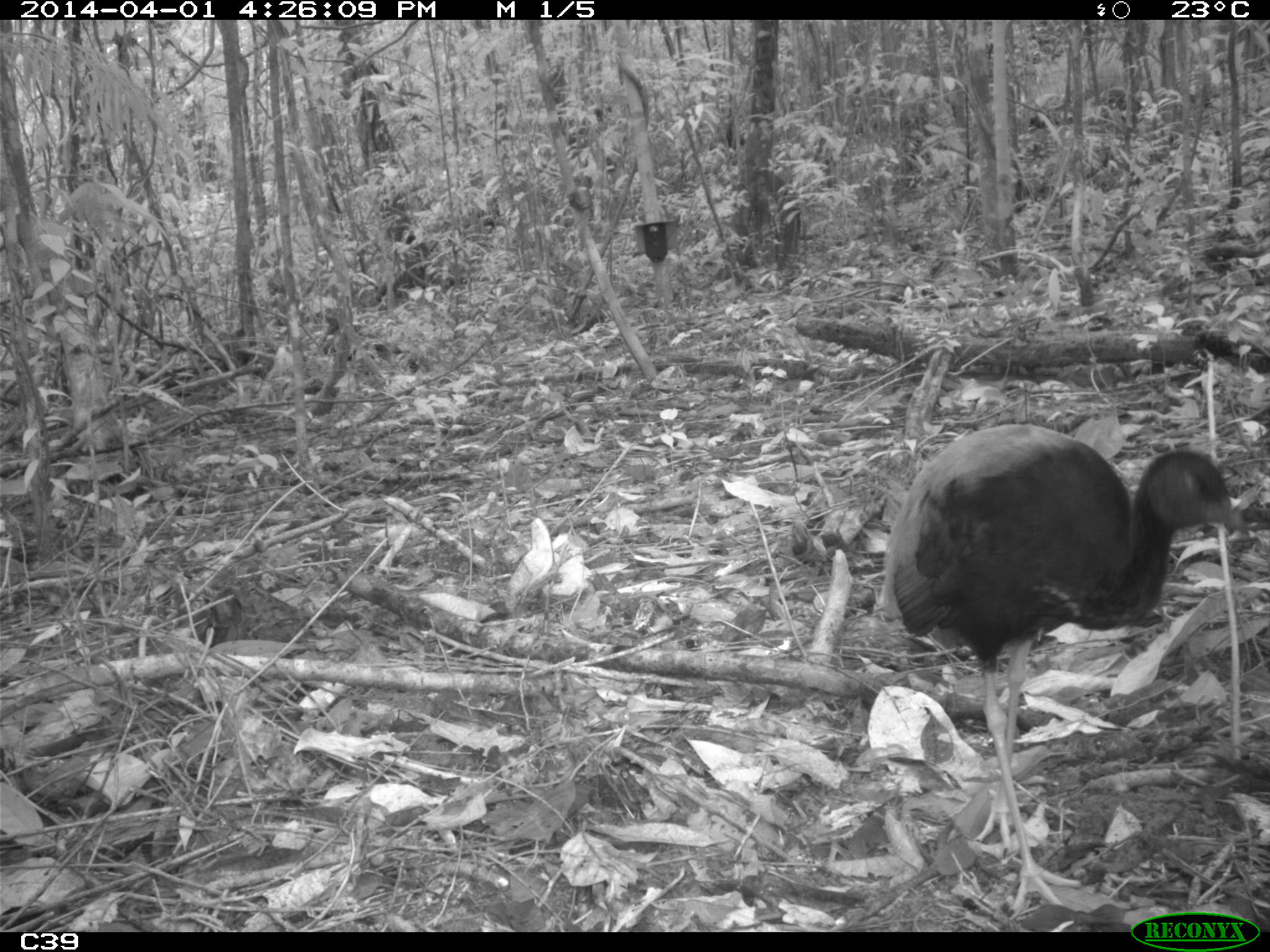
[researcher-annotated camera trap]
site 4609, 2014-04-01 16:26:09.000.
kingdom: Animalia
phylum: Chordata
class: Aves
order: Gruiformes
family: Psophiidae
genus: Psophia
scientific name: Psophia crepitans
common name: gray-winged trumpeter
Psophia crepitans (gray-winged trumpeter), count 3, age adult.